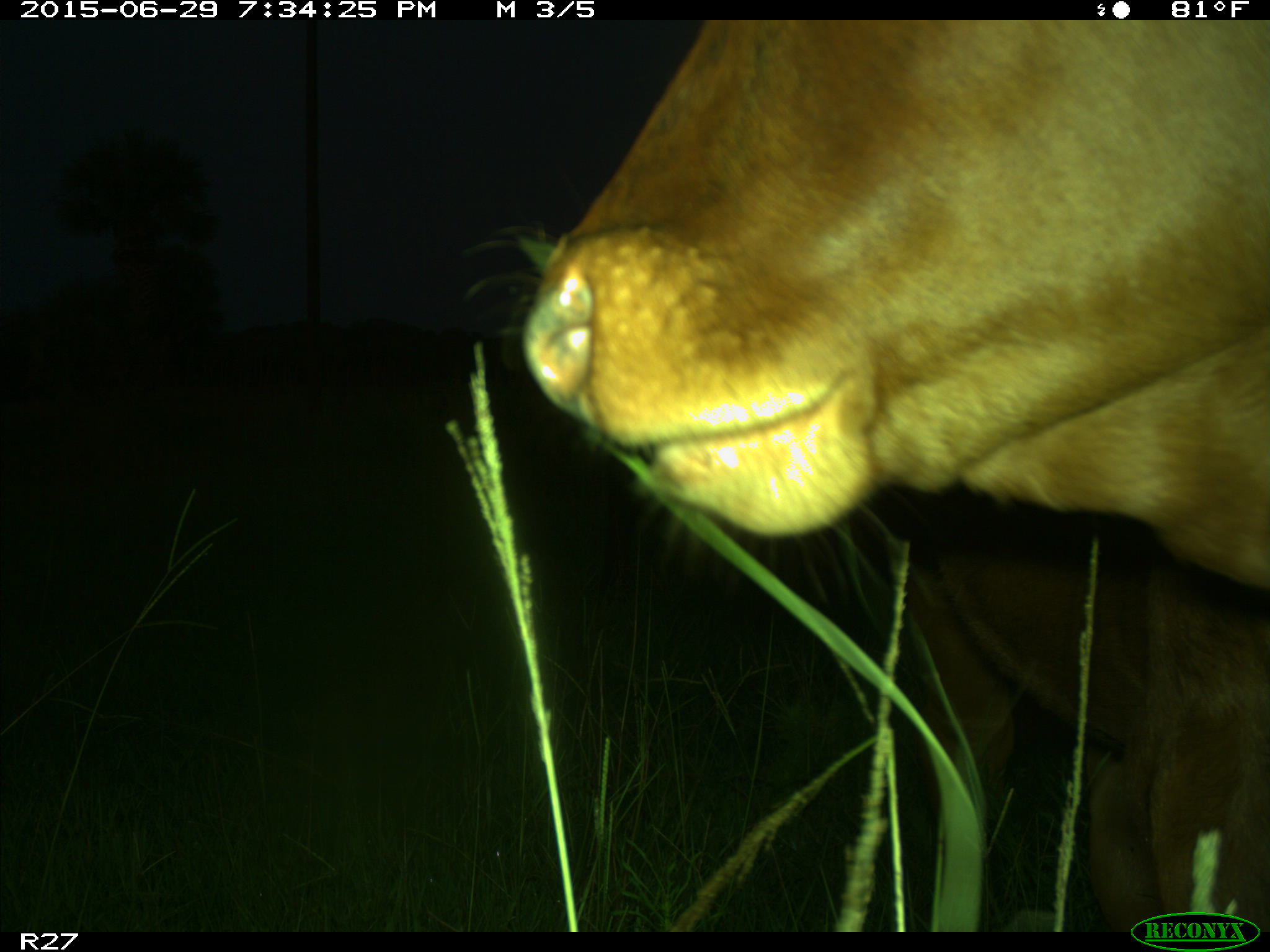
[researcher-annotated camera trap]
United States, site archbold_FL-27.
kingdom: Animalia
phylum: Chordata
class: Mammalia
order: Artiodactyla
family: Bovidae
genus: Bos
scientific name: Bos taurus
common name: domestic cow